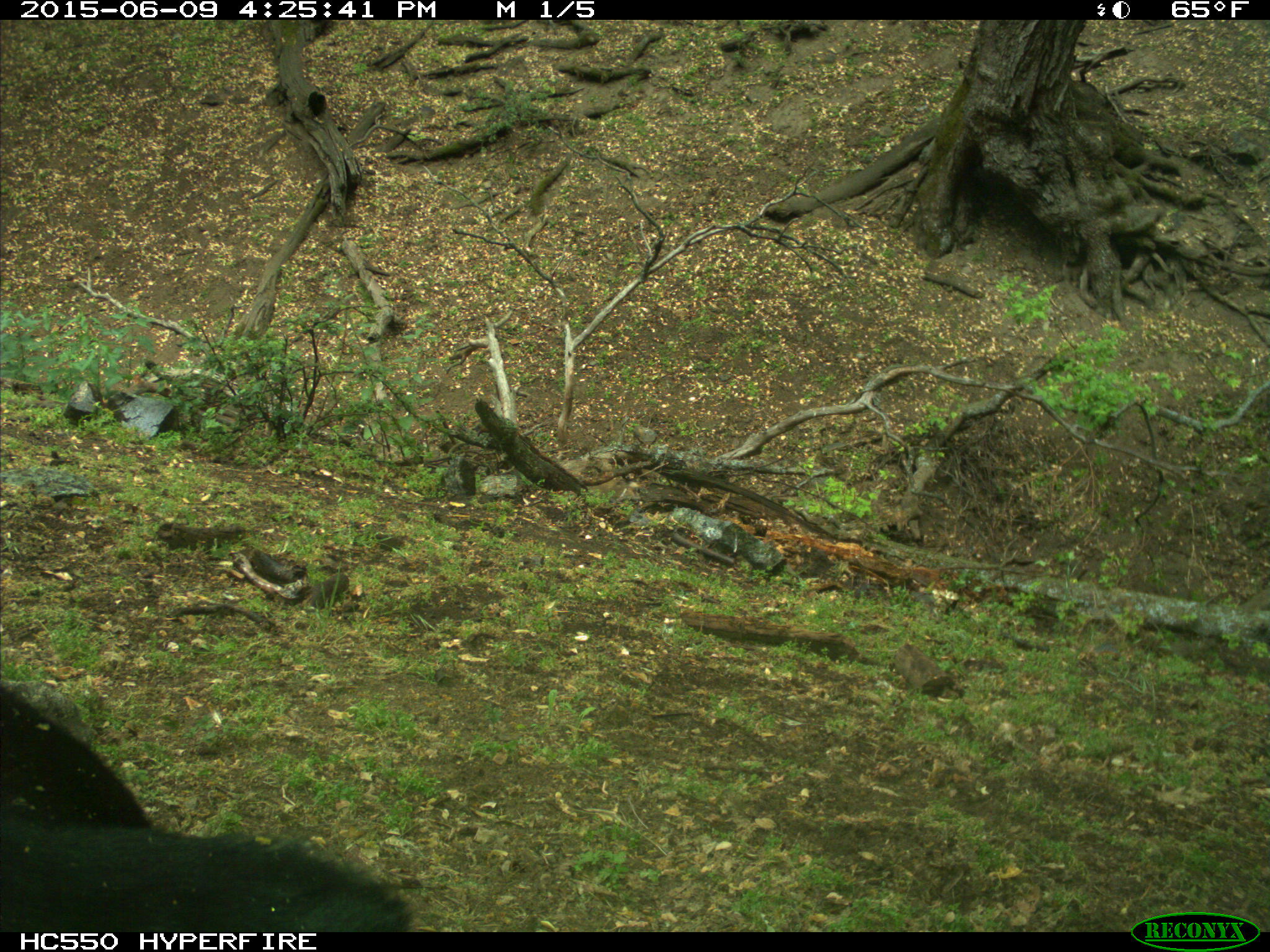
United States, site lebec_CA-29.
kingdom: Animalia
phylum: Chordata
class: Mammalia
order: Artiodactyla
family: Bovidae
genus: Bos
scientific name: Bos taurus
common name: domestic cow